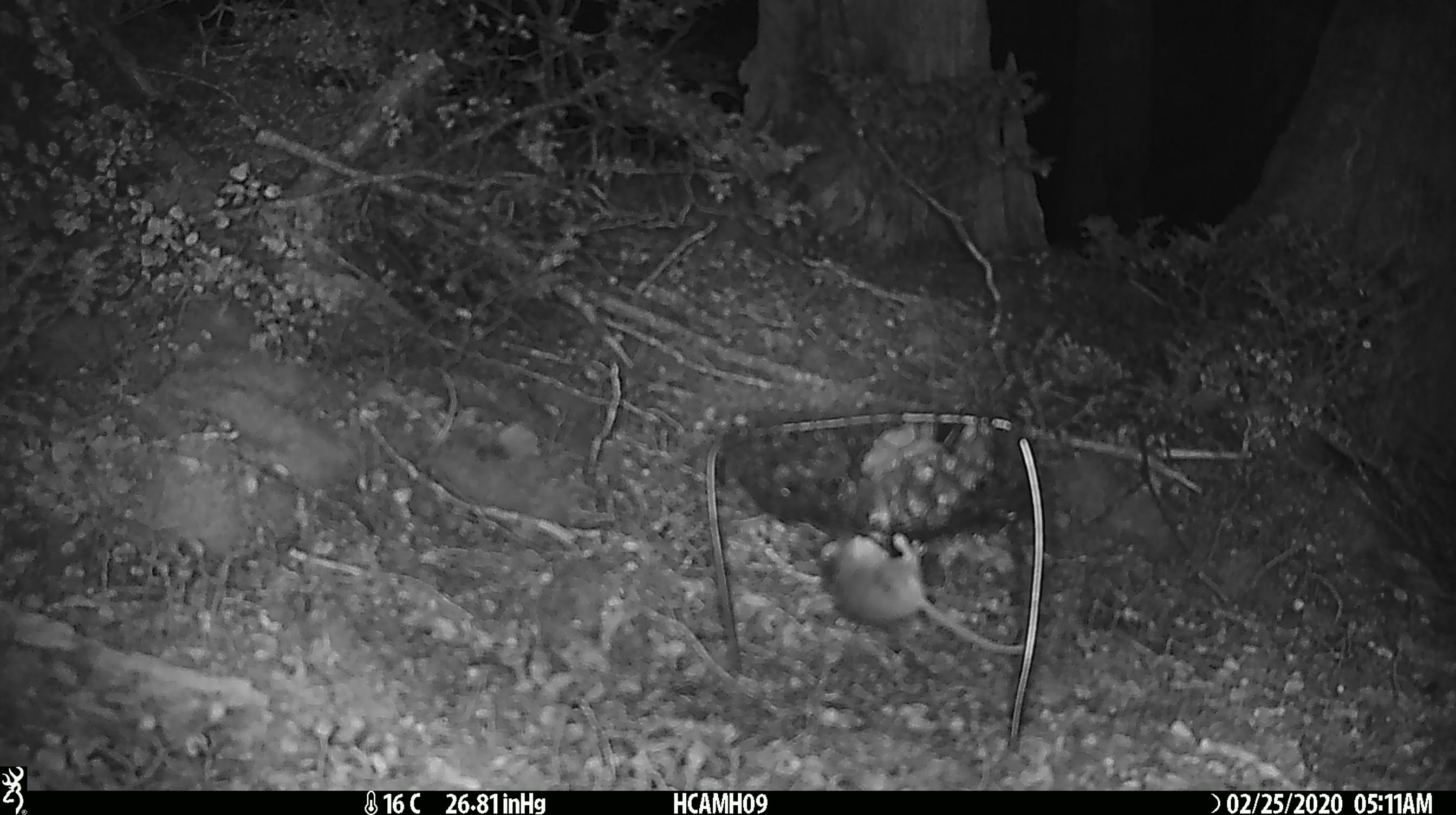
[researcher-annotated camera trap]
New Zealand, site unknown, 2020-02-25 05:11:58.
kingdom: Animalia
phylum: Chordata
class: Mammalia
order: Rodentia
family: Muridae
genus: Mus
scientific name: Mus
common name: mouse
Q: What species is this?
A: Mouse (Mus).